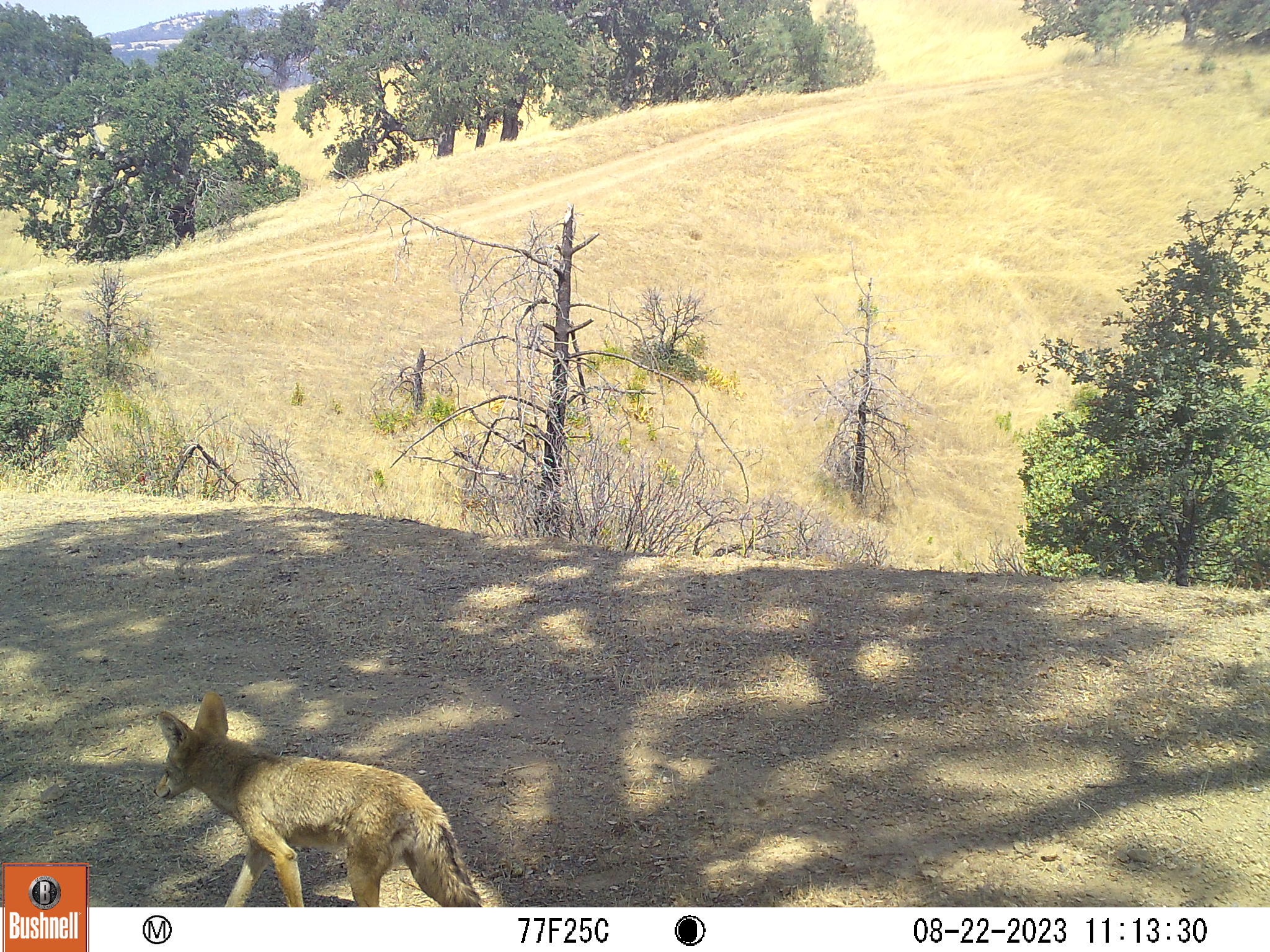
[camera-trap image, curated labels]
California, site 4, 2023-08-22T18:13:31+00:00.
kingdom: Animalia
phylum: Chordata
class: Mammalia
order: Carnivora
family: Canidae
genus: Canis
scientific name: Canis latrans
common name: coyote